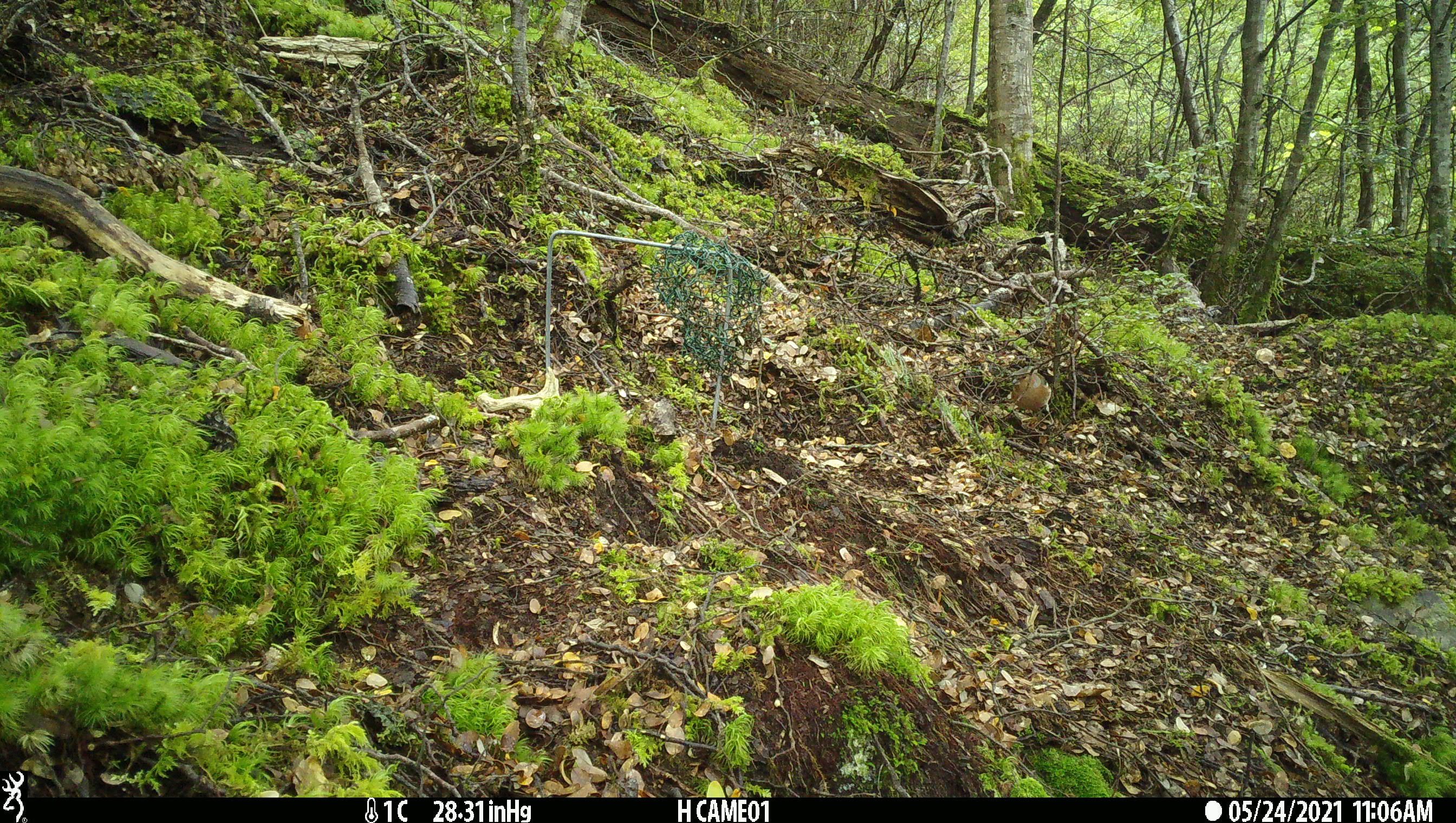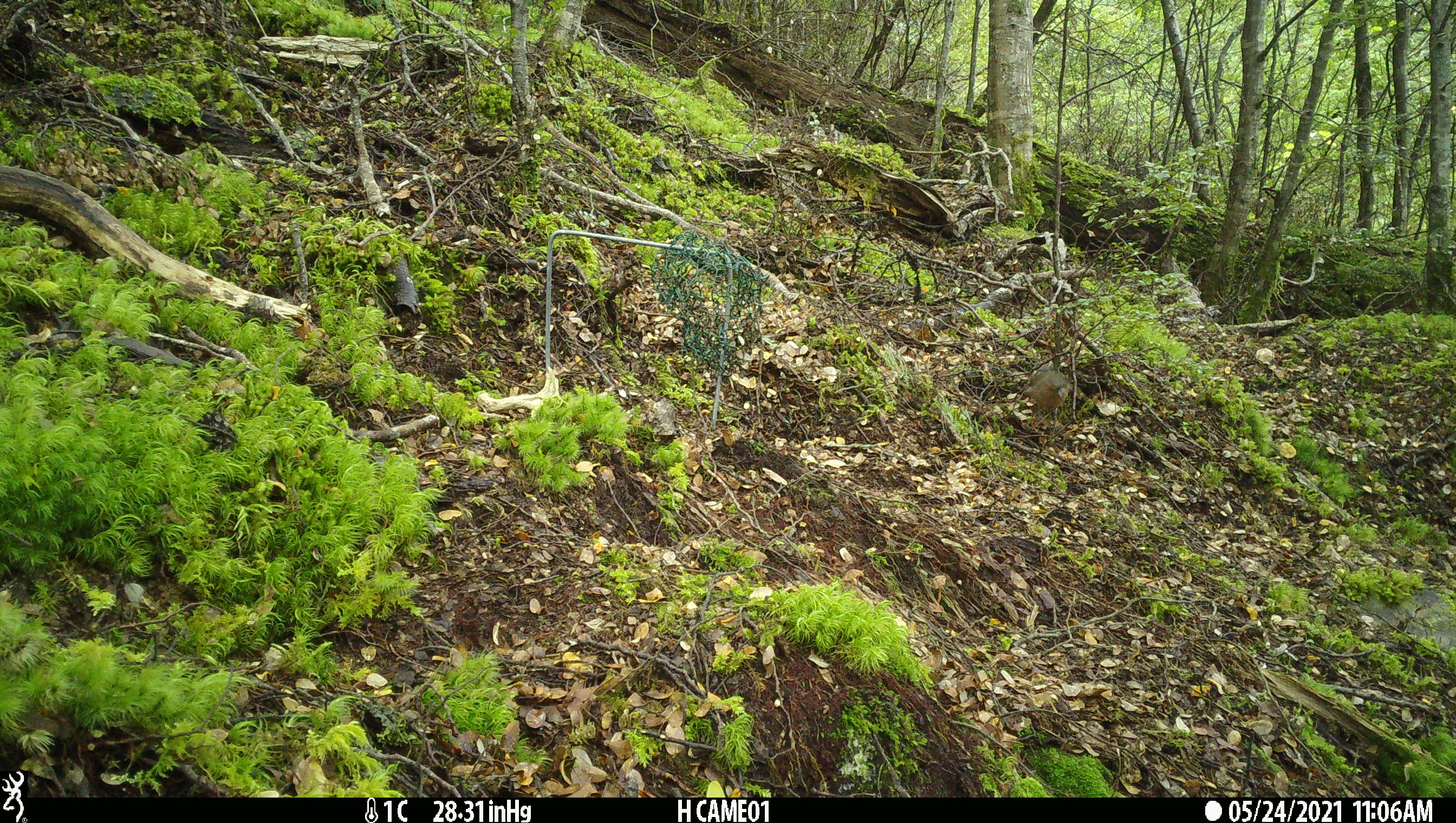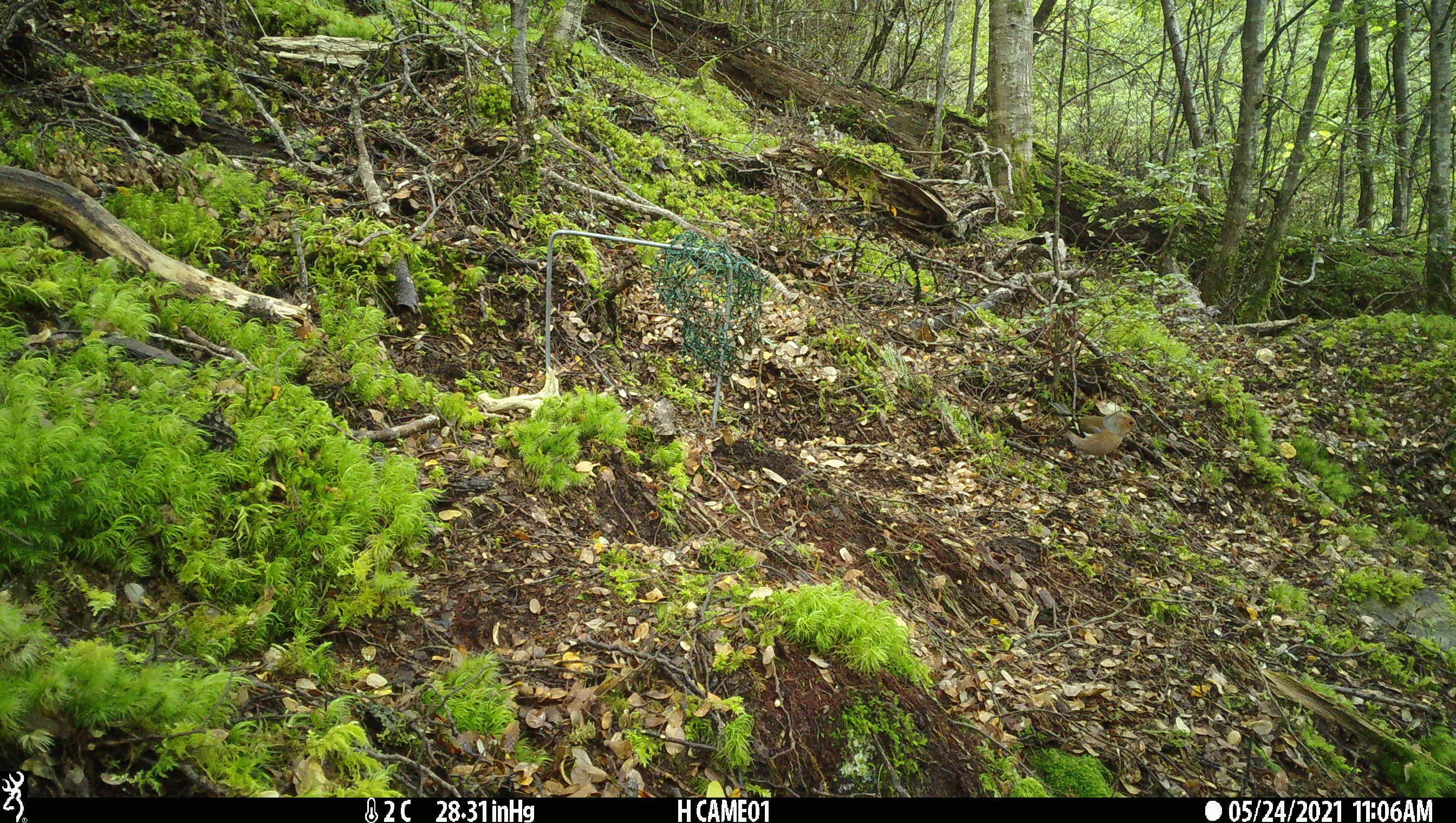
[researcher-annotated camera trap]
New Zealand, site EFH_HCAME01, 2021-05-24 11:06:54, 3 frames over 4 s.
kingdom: Animalia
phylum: Chordata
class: Aves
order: Passeriformes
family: Fringillidae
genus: Fringilla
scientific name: Fringilla coelebs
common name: common chaffinch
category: chaffinch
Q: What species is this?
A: Chaffinch (common chaffinch) (Fringilla coelebs).